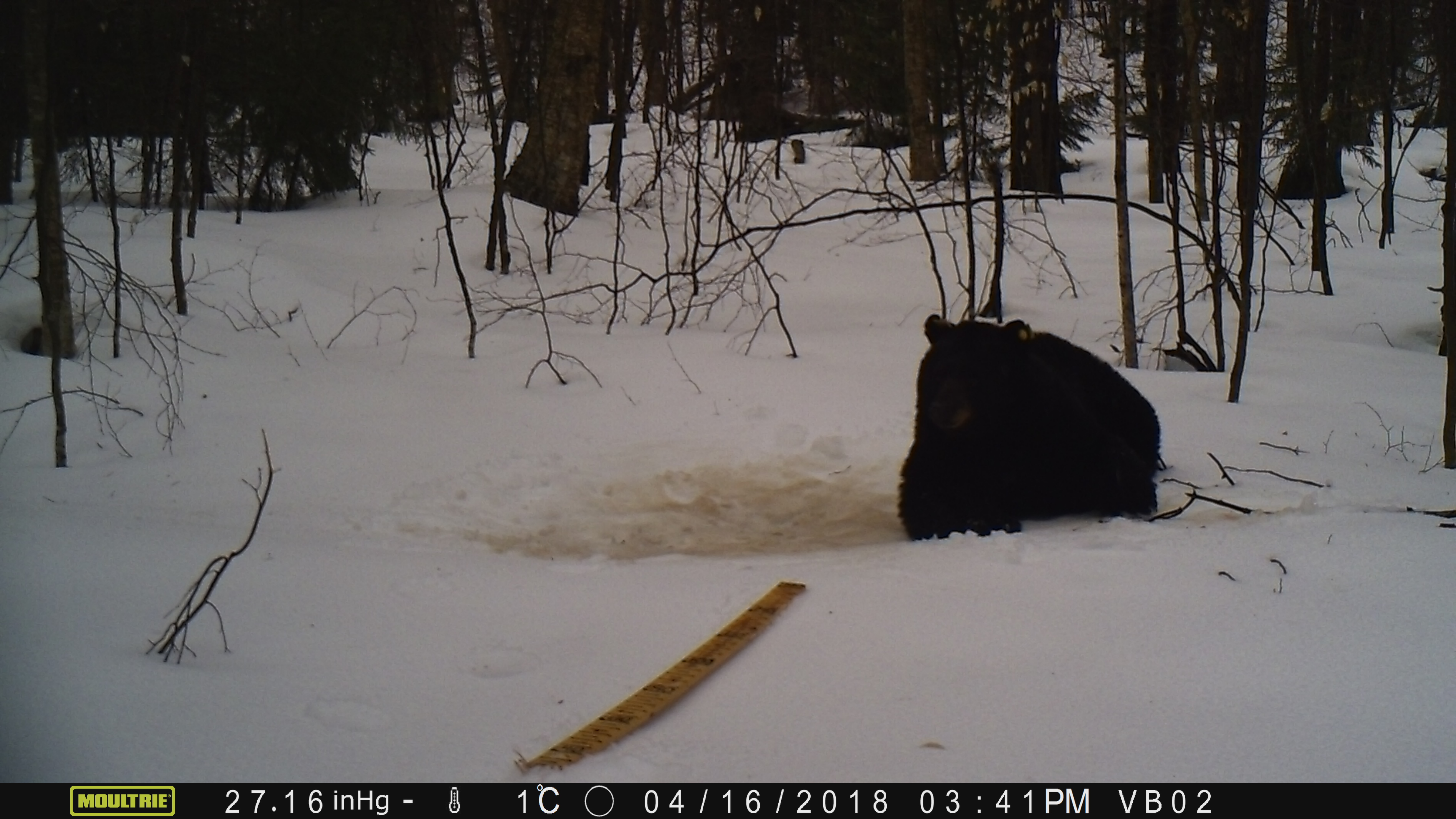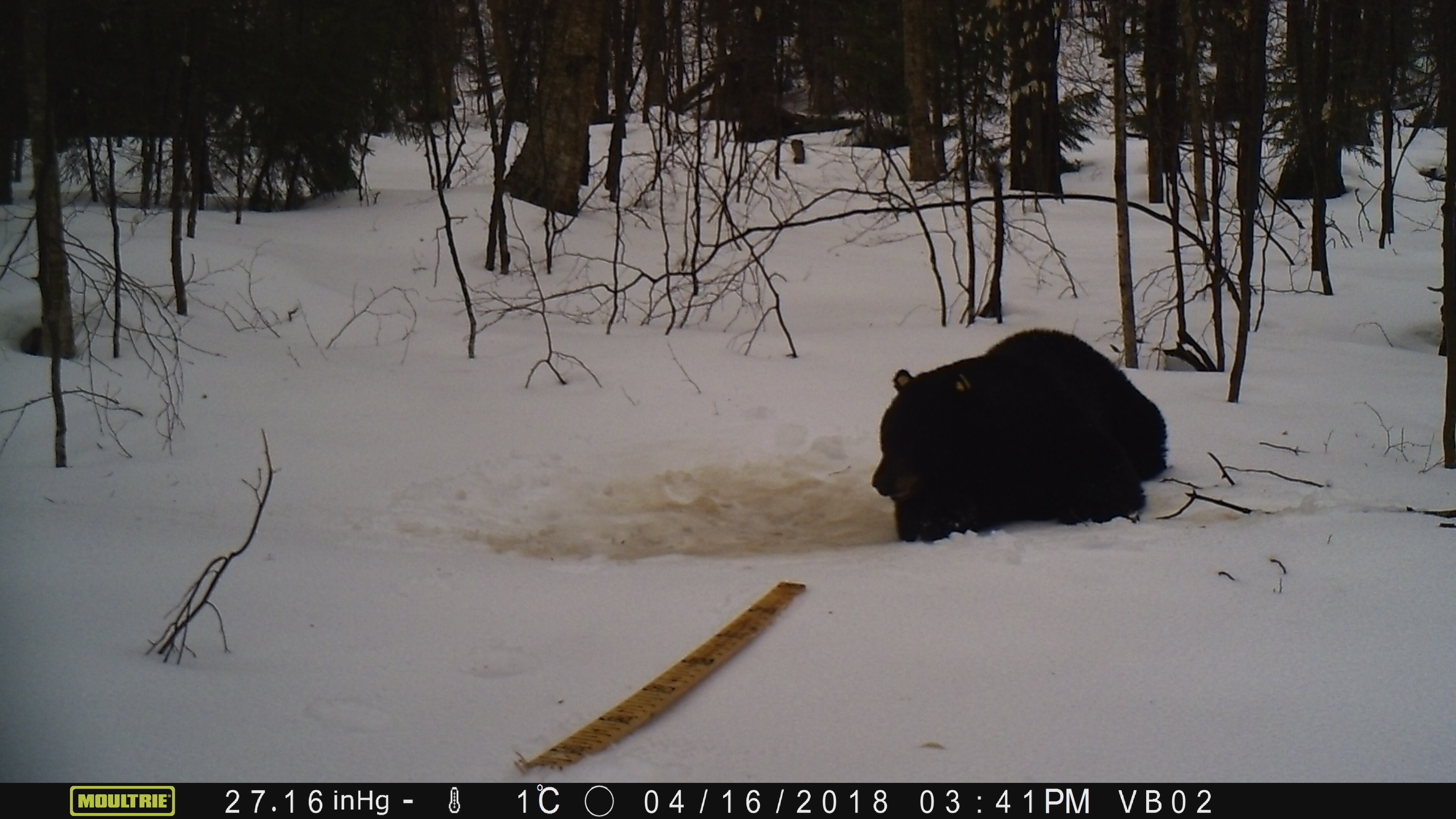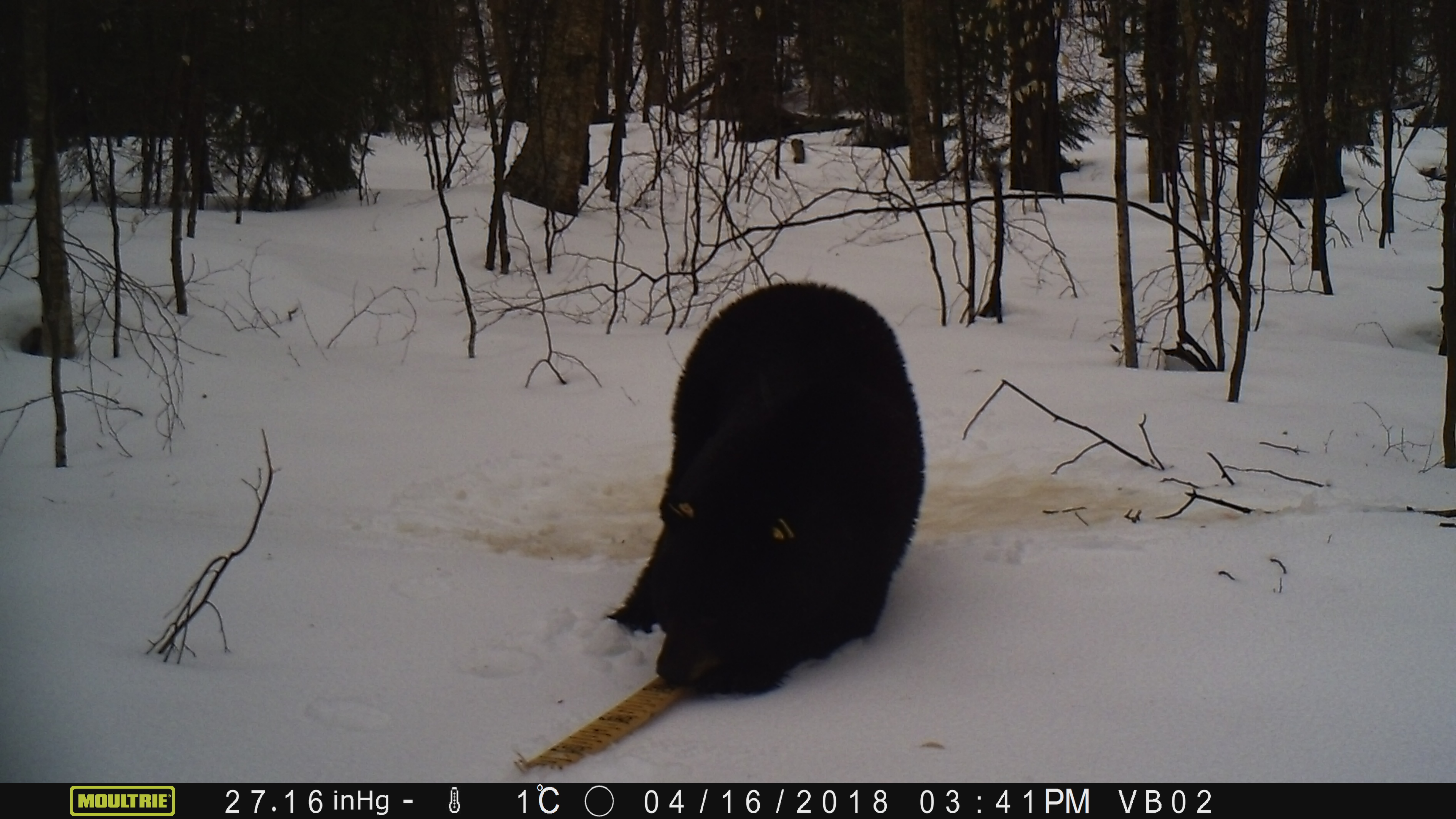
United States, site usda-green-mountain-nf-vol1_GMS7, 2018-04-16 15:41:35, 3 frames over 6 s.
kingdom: Animalia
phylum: Chordata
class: Mammalia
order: Carnivora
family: Ursidae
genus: Ursus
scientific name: Ursus americanus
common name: black bear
Black bear (Ursus americanus).